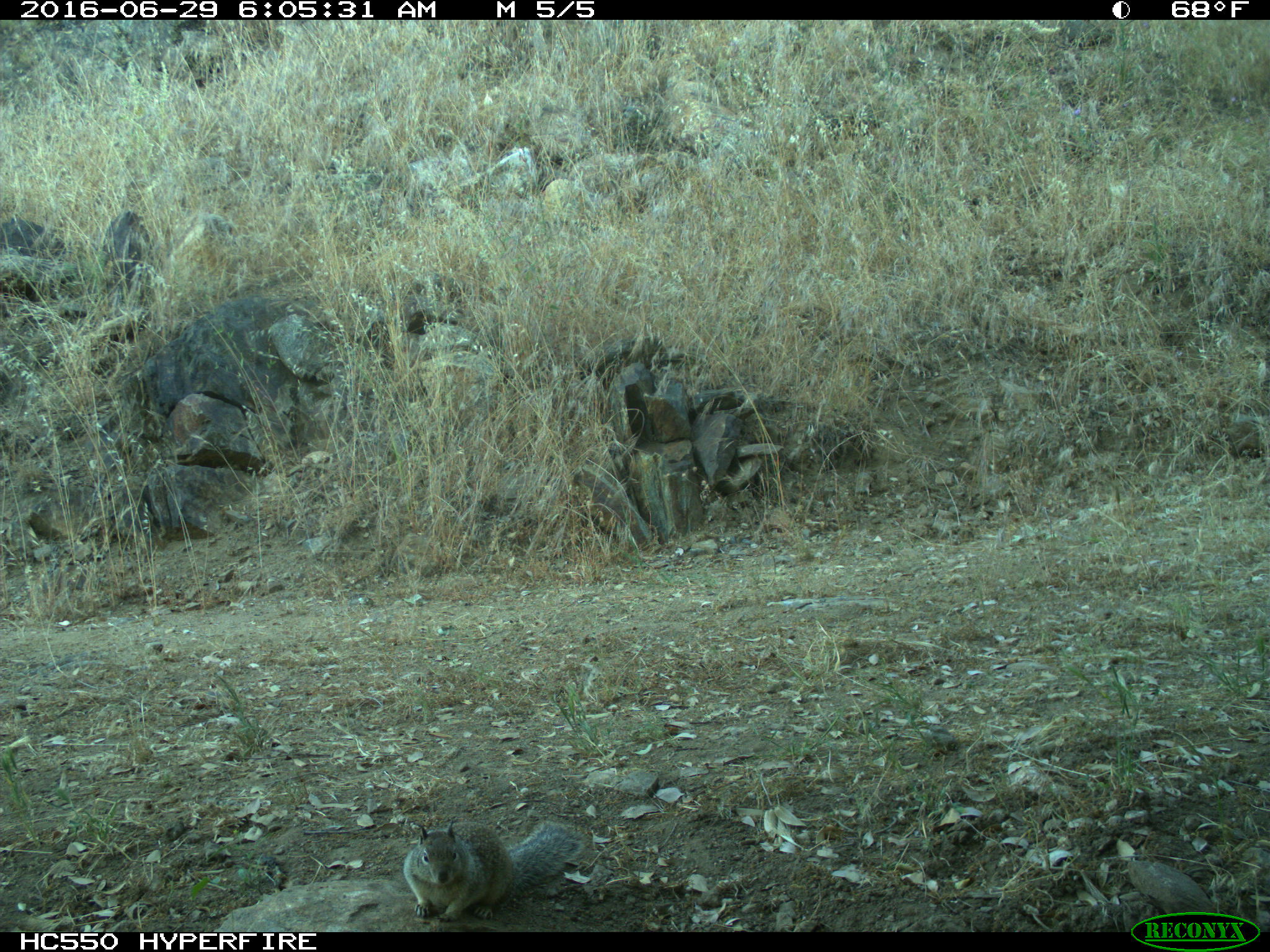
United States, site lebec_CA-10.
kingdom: Animalia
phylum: Chordata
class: Mammalia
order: Rodentia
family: Sciuridae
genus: Otospermophilus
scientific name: Otospermophilus beecheyi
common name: california ground squirrel